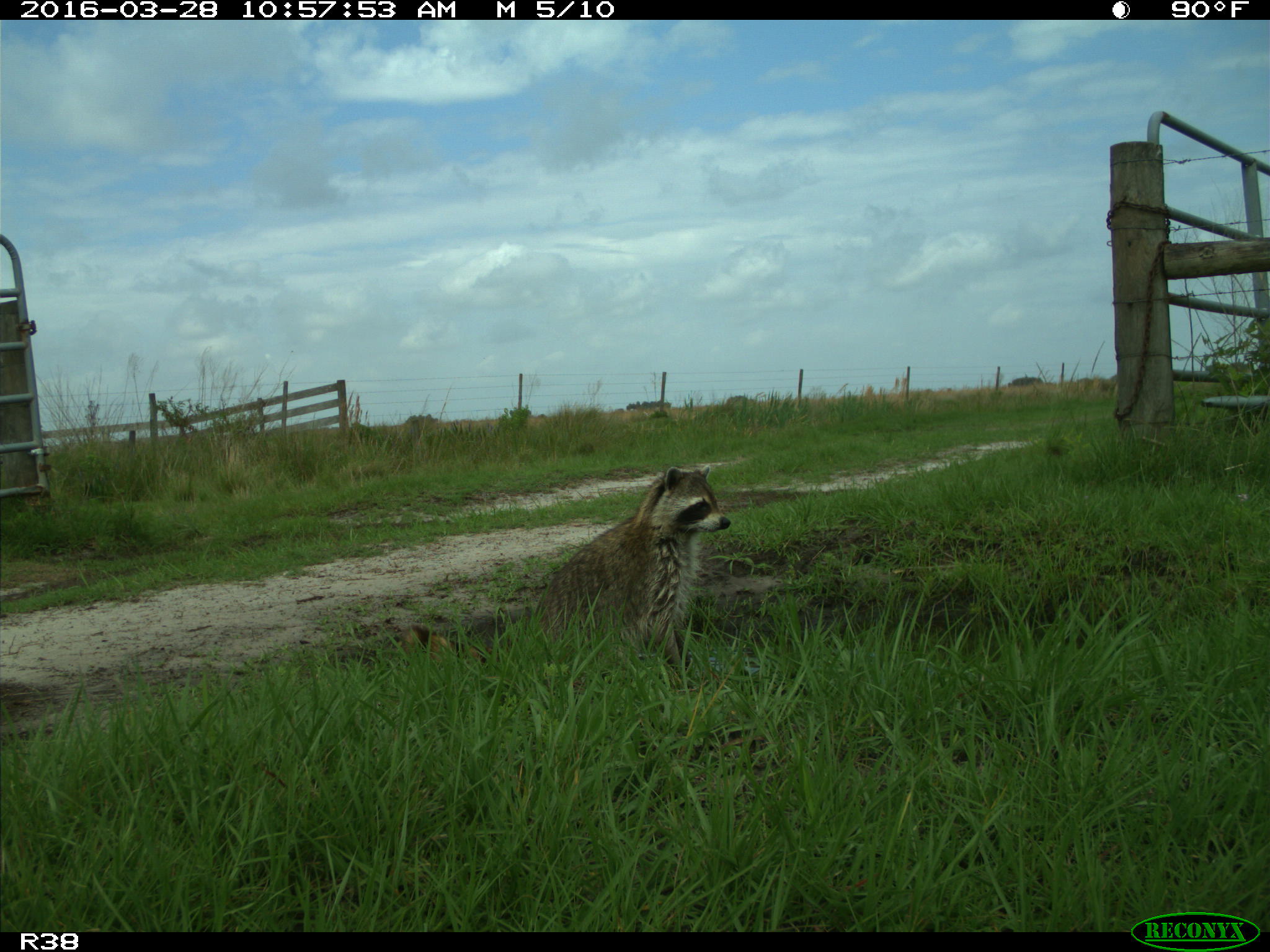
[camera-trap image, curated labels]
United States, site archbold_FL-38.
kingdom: Animalia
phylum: Chordata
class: Mammalia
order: Carnivora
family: Procyonidae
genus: Procyon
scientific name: Procyon lotor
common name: common raccoon